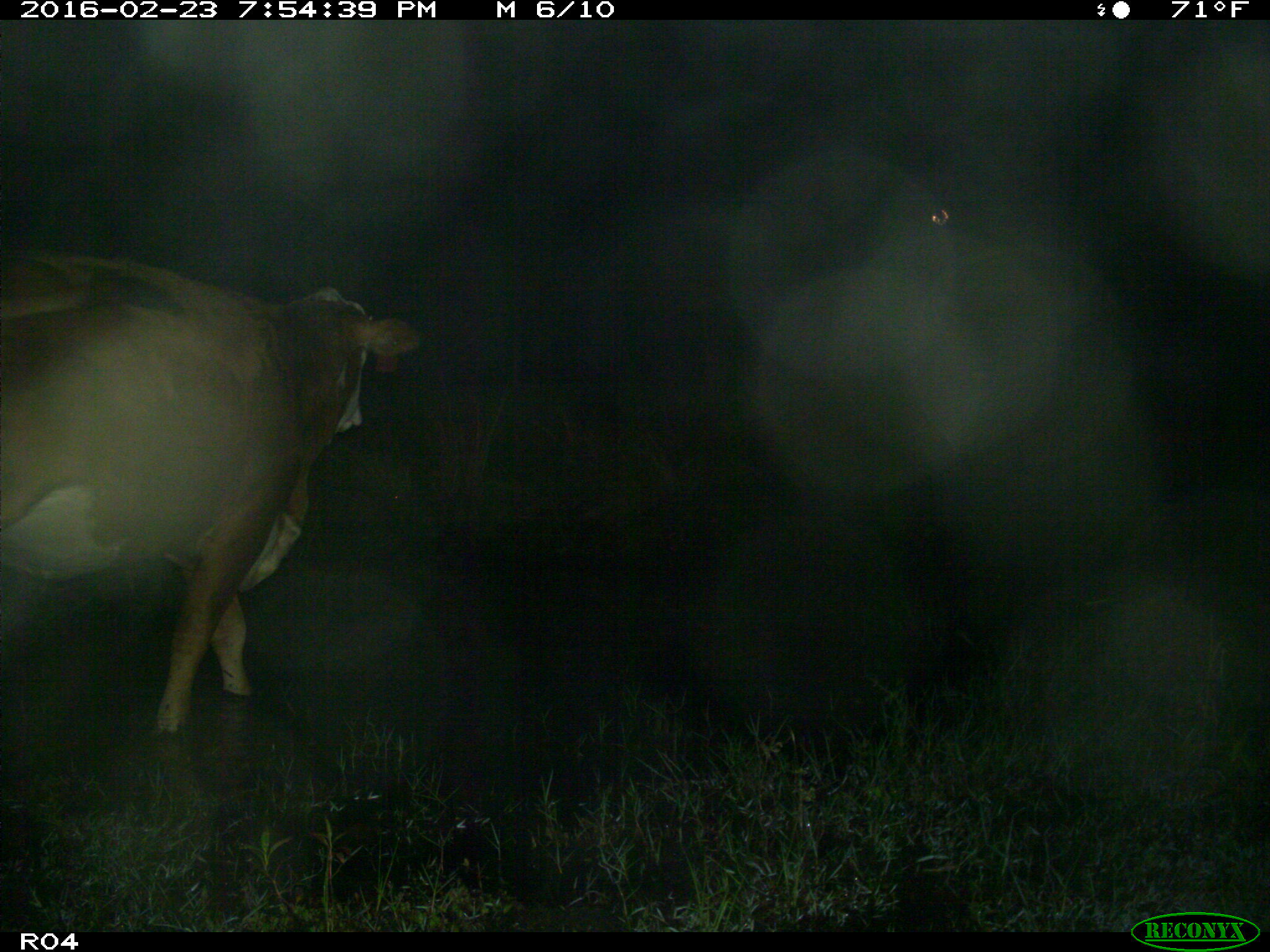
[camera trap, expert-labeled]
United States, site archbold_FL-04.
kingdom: Animalia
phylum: Chordata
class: Mammalia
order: Artiodactyla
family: Bovidae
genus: Bos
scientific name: Bos taurus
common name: domestic cow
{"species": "Bos taurus (domestic cow)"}